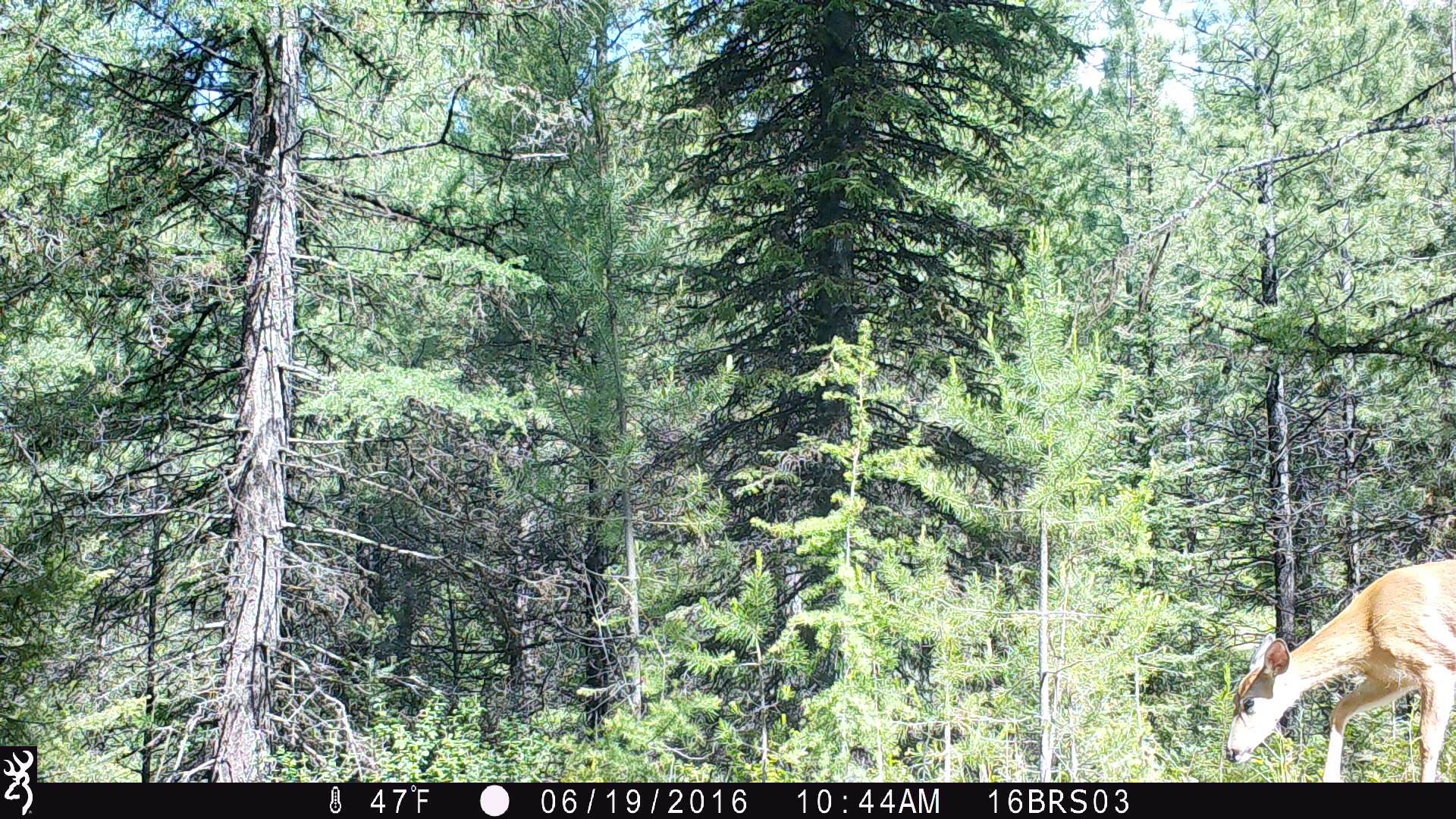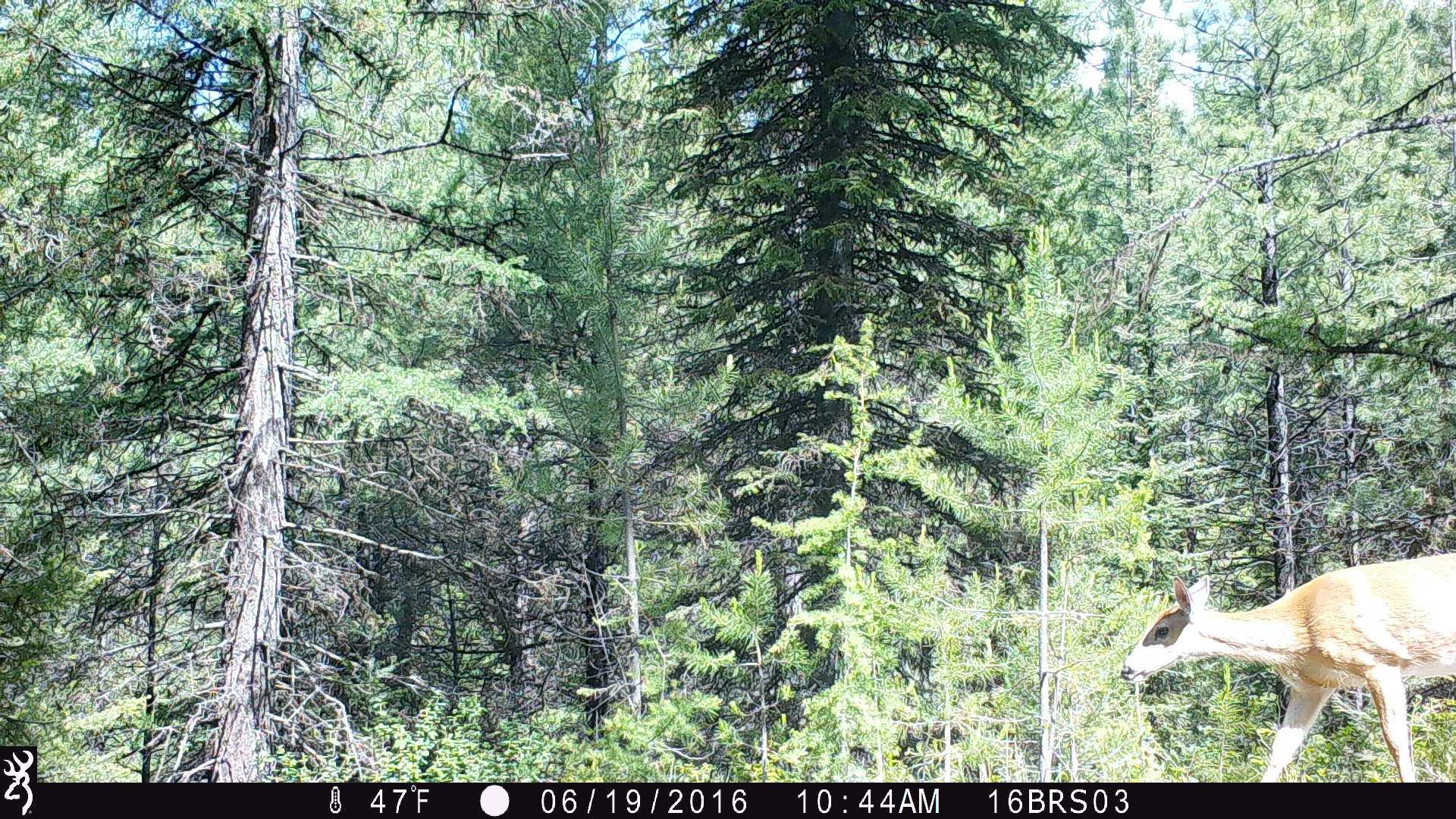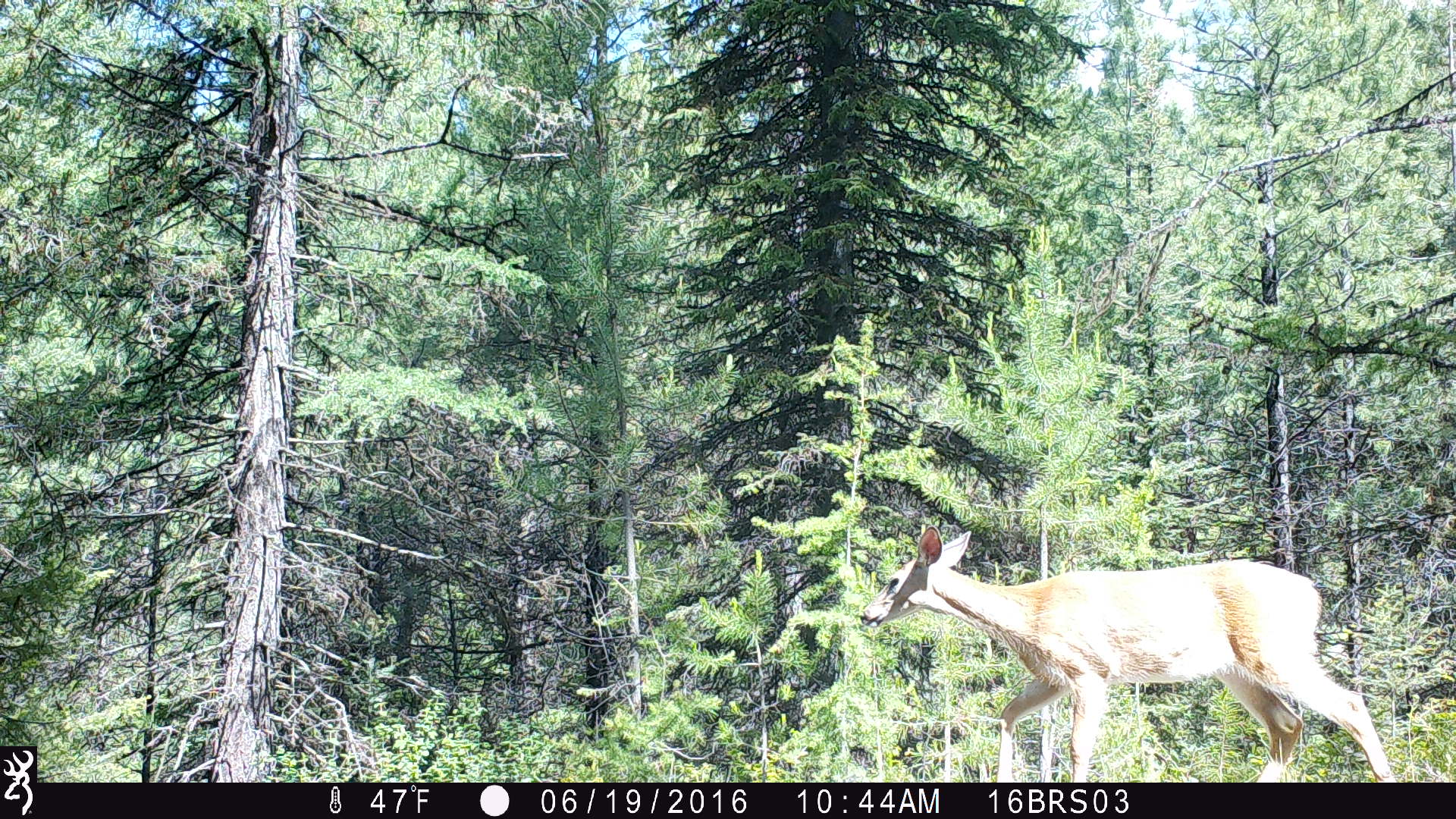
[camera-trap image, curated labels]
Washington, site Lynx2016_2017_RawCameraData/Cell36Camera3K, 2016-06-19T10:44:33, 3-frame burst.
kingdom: Animalia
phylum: Chordata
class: Mammalia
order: Artiodactyla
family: Cervidae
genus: Odocoileus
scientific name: Odocoileus virginianus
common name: white-tailed deer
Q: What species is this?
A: Odocoileus virginianus (white-tailed deer).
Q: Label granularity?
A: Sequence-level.